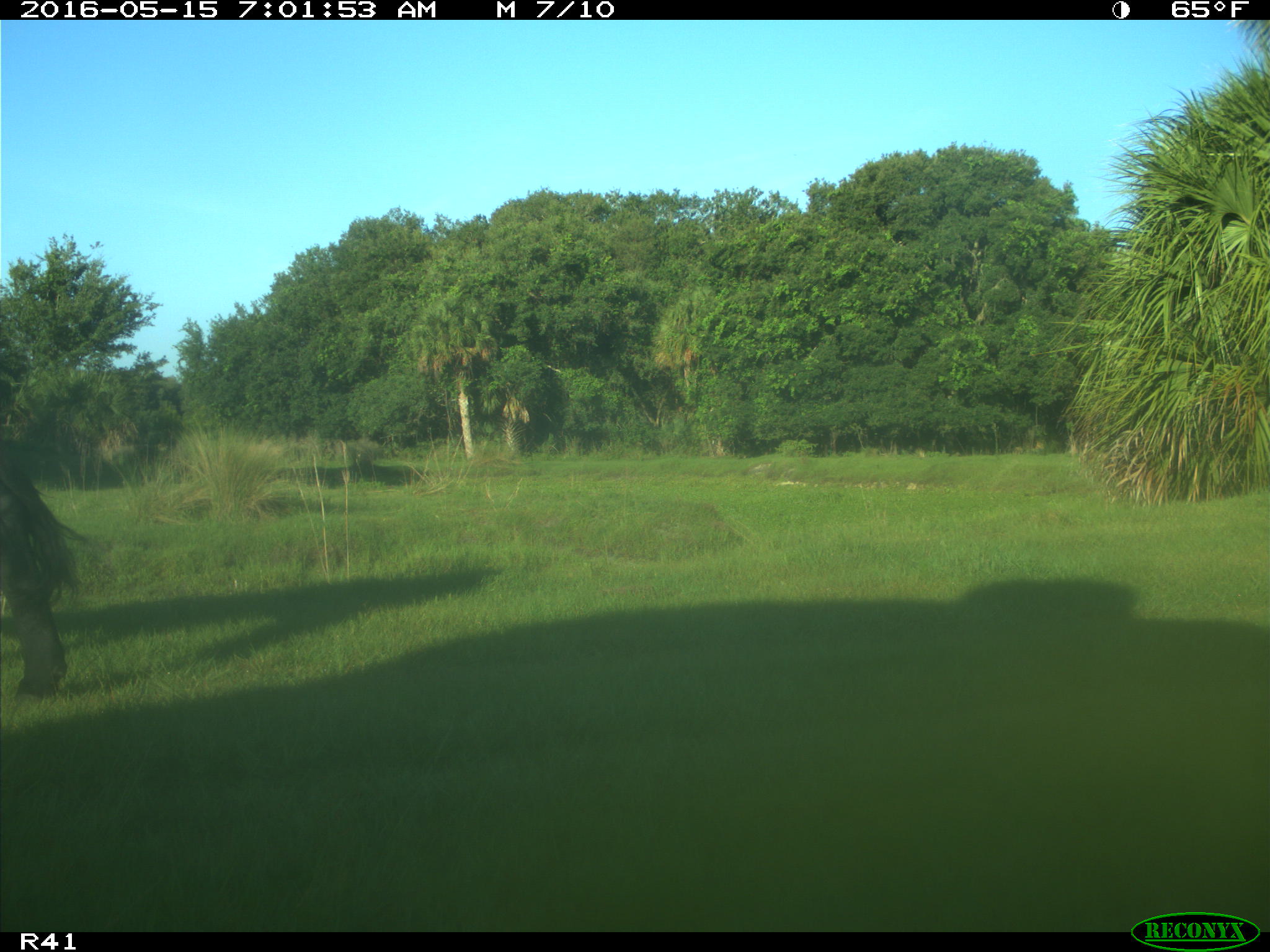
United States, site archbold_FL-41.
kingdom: Animalia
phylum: Chordata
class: Mammalia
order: Artiodactyla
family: Bovidae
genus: Bos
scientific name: Bos taurus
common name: domestic cow